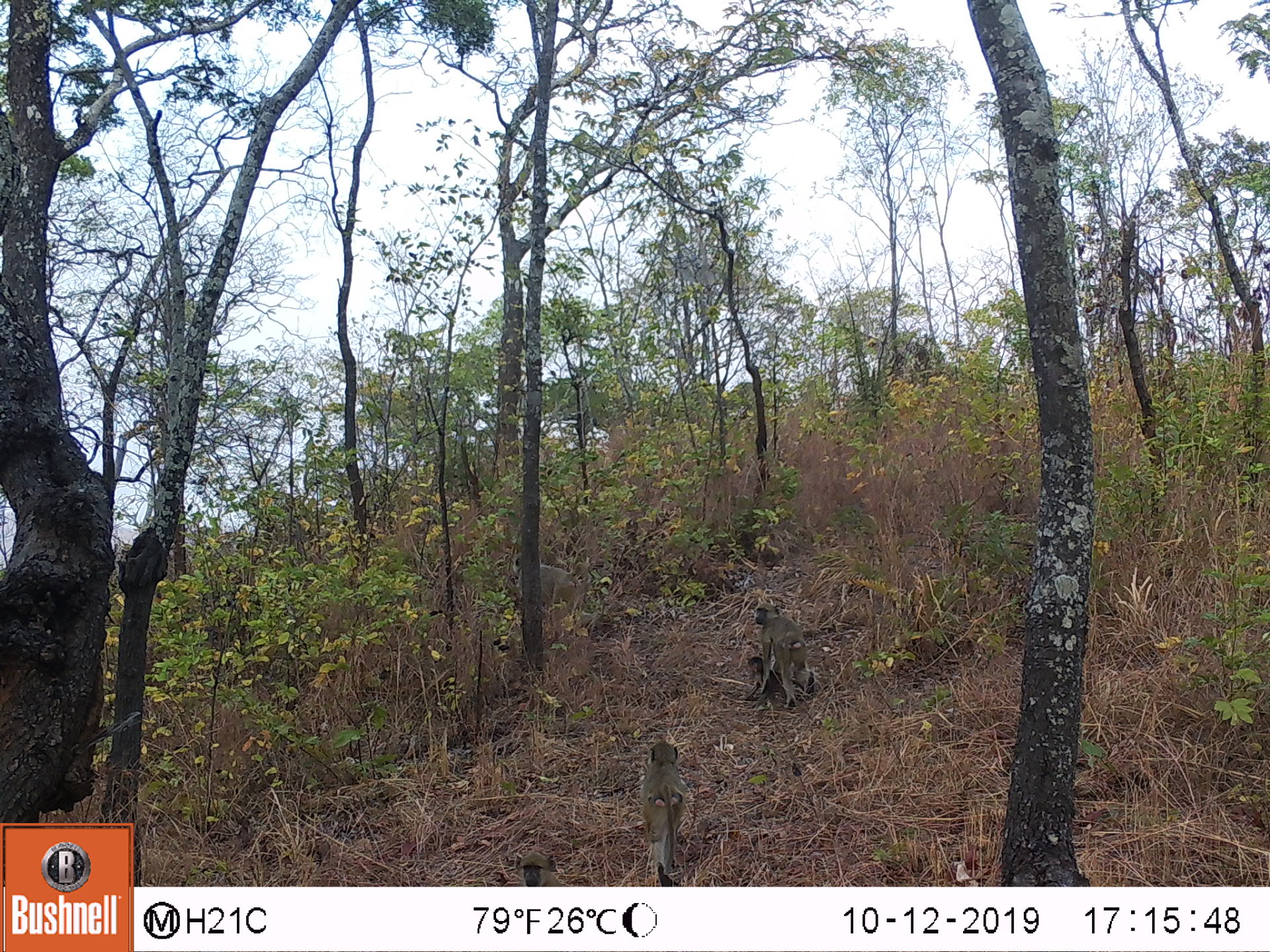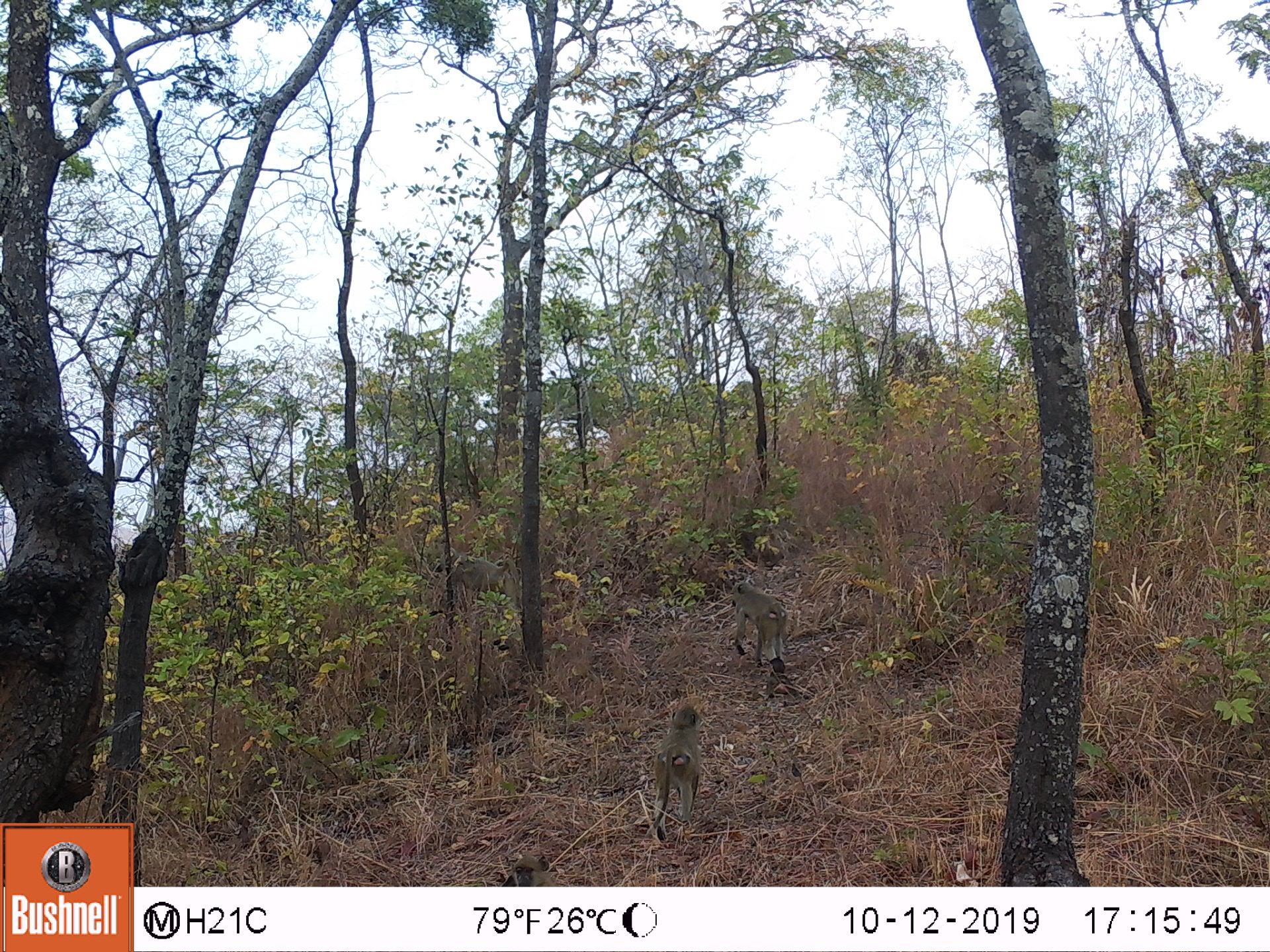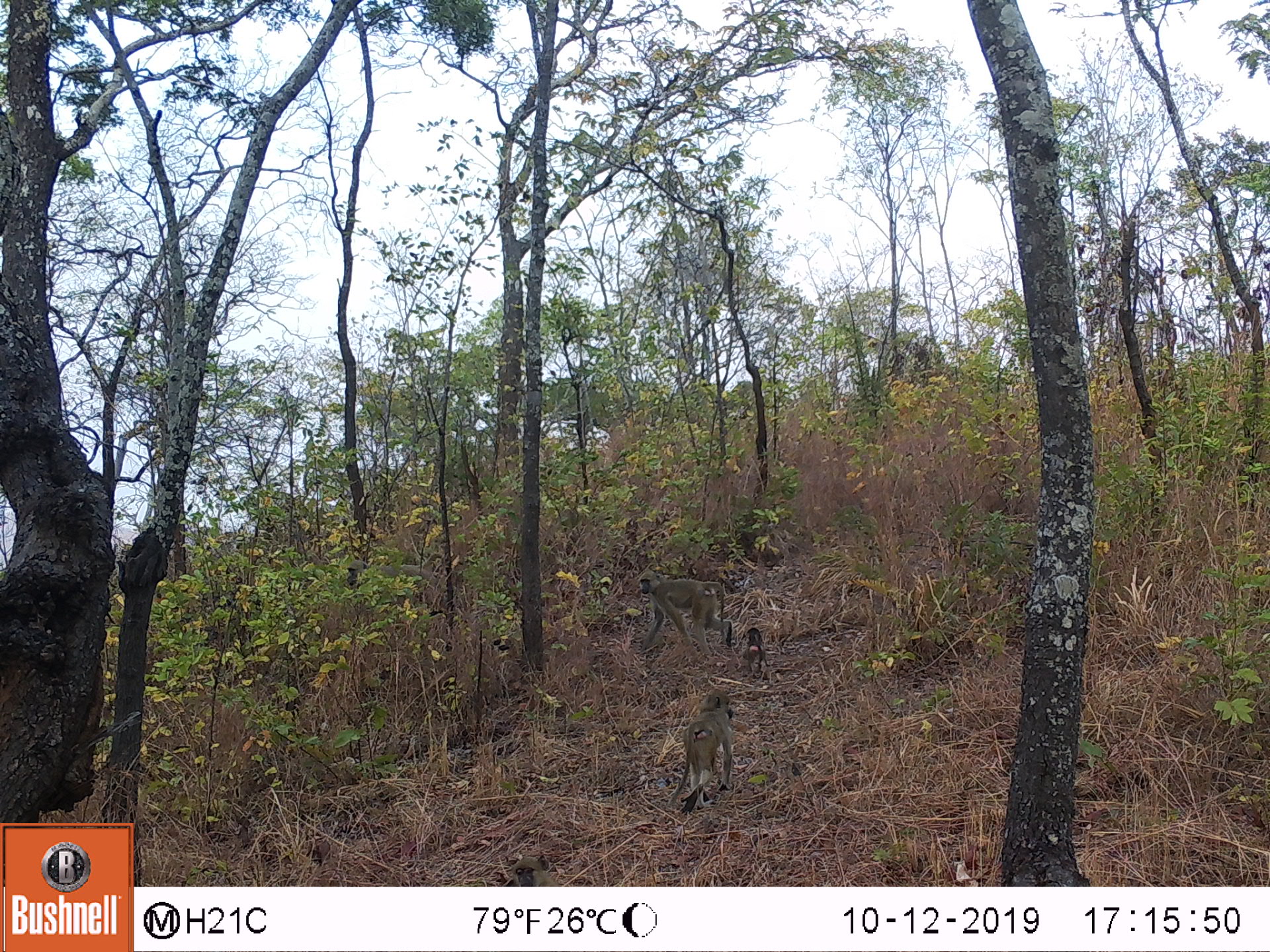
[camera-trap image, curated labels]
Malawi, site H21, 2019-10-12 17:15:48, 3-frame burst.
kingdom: Animalia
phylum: Chordata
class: Mammalia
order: Primates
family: Cercopithecidae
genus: Papio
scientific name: Papio cynocephalus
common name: yellow baboon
Yellow baboon (Papio cynocephalus), count 3.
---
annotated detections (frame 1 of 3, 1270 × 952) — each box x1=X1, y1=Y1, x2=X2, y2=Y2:
yellow baboon: x1=631, y1=744, x2=698, y2=882; x1=744, y1=596, x2=821, y2=698; x1=507, y1=547, x2=583, y2=626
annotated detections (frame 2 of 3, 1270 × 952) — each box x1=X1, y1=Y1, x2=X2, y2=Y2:
yellow baboon: x1=642, y1=693, x2=703, y2=838; x1=720, y1=575, x2=798, y2=686; x1=430, y1=550, x2=514, y2=604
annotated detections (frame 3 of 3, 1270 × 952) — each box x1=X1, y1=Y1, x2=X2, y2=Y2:
yellow baboon: x1=629, y1=564, x2=732, y2=653; x1=669, y1=688, x2=742, y2=808; x1=735, y1=624, x2=771, y2=675